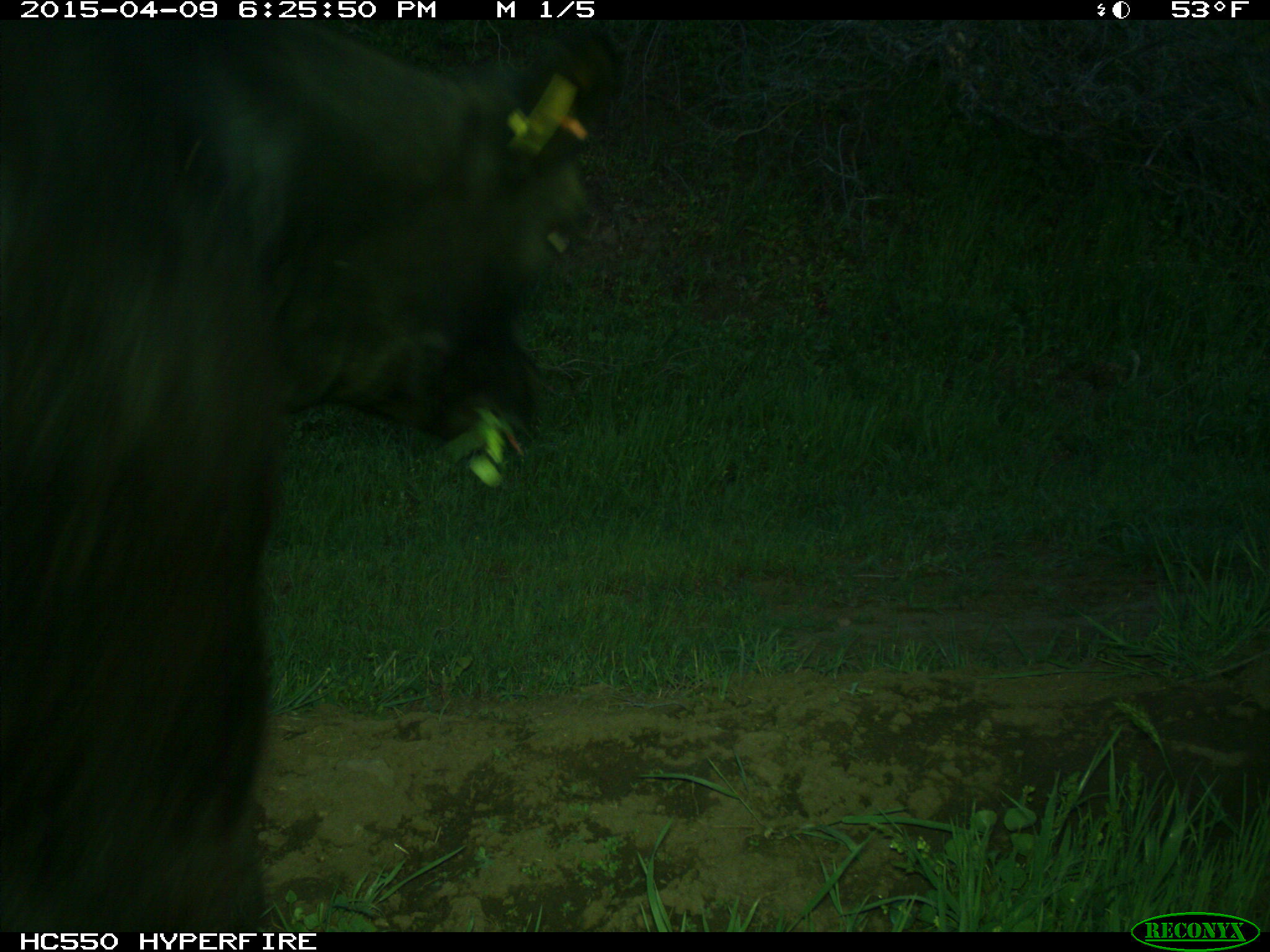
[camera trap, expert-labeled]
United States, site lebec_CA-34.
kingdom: Animalia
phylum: Chordata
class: Mammalia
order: Artiodactyla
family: Bovidae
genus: Bos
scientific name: Bos taurus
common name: domestic cow